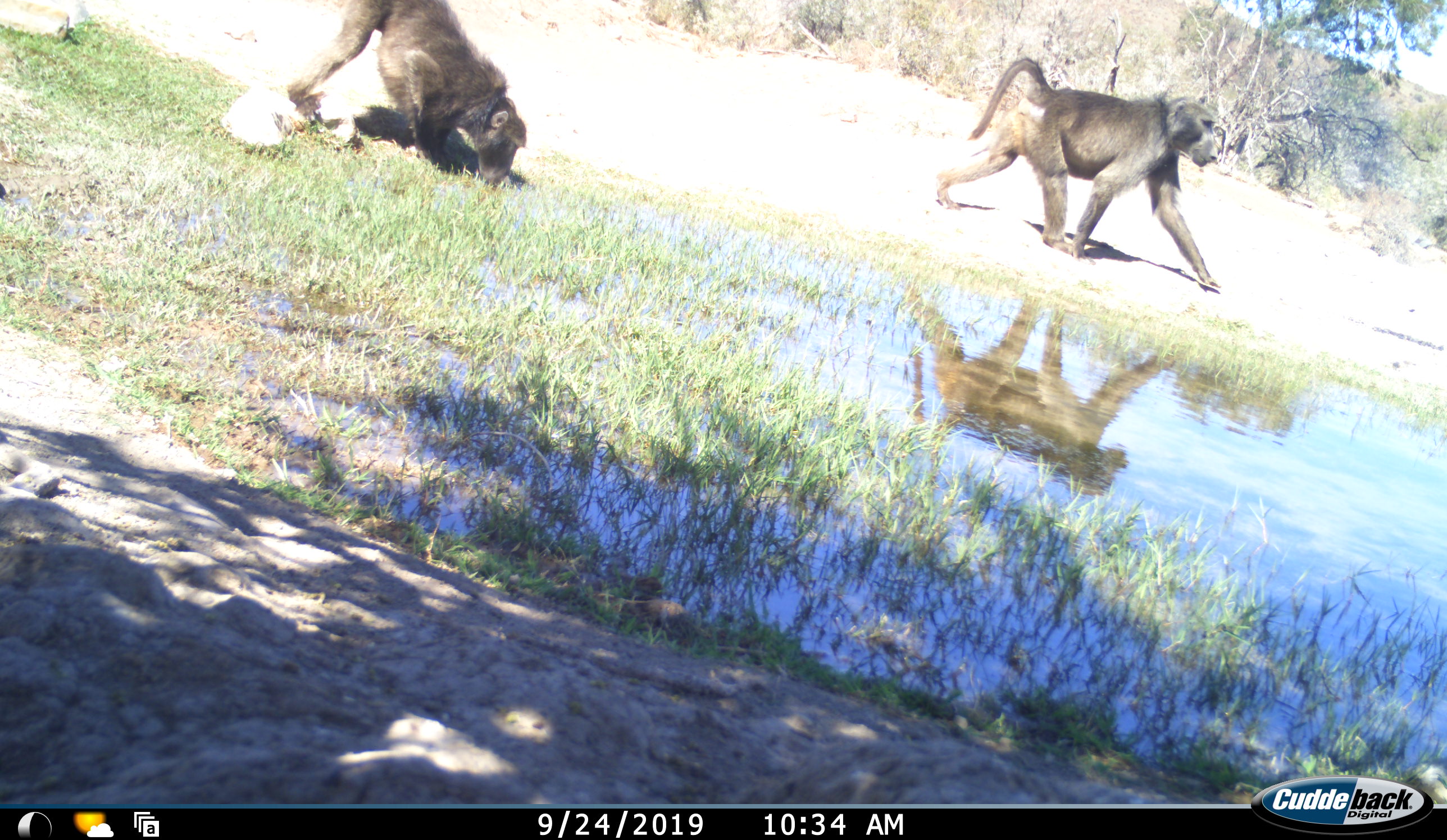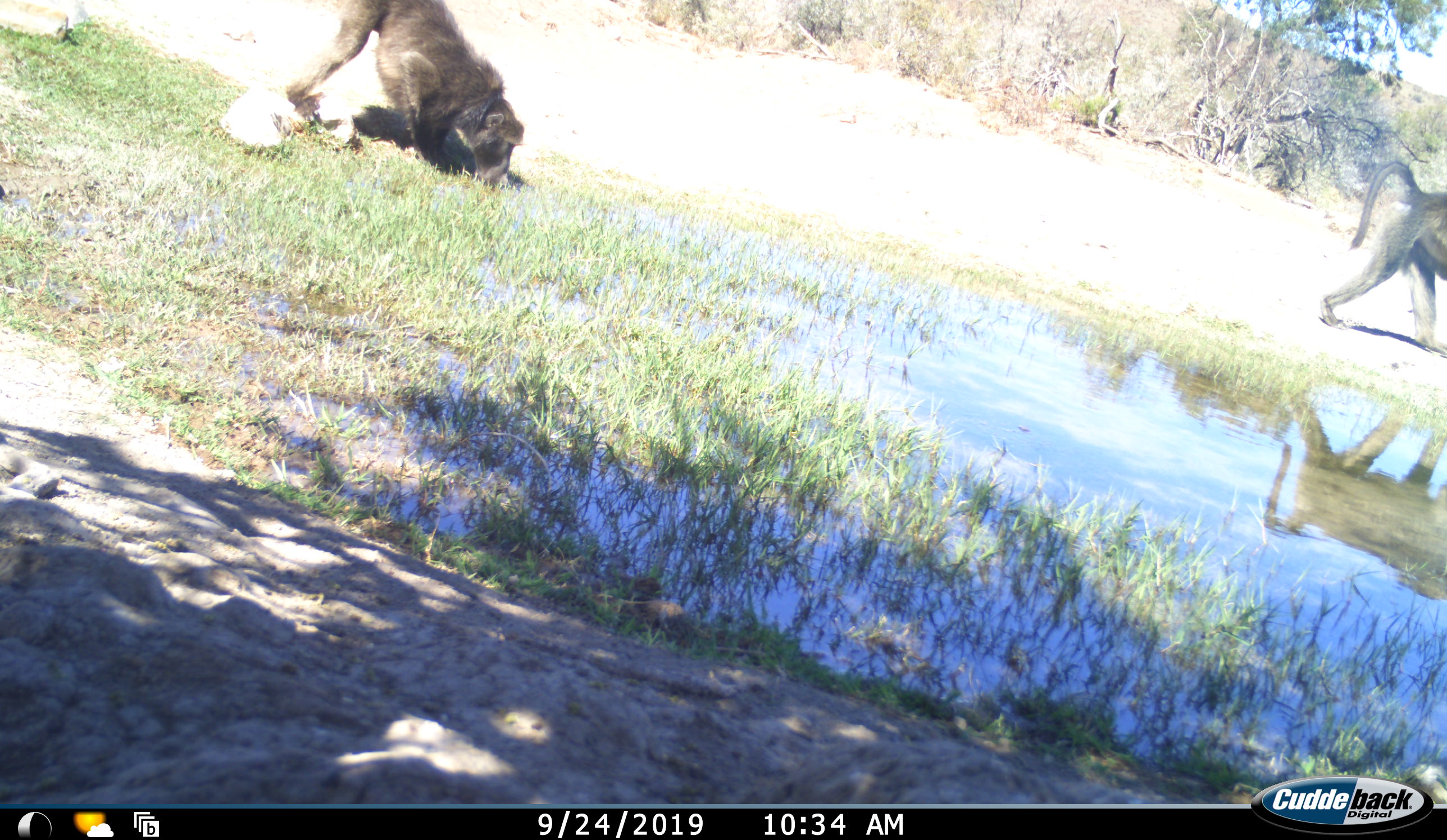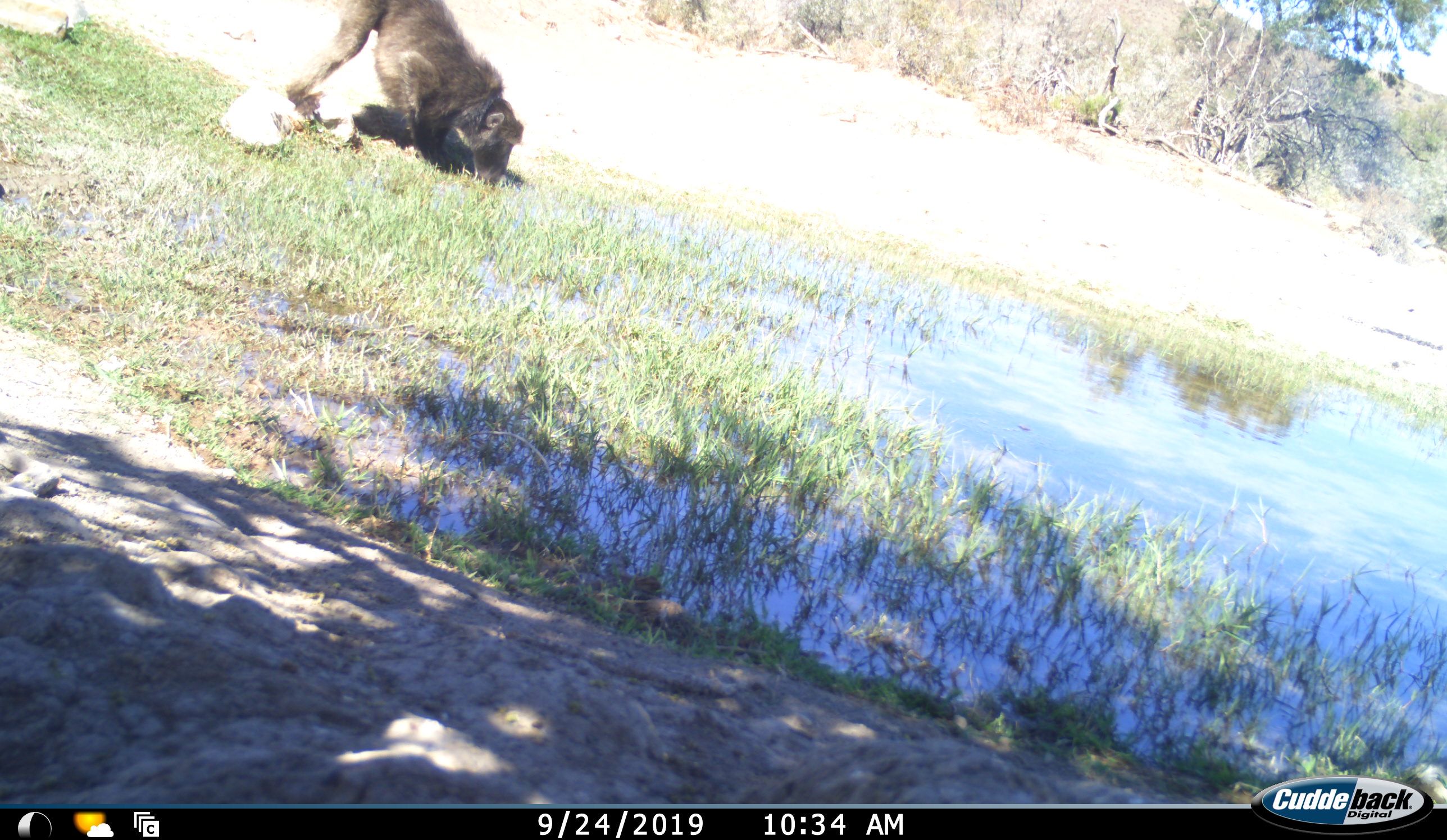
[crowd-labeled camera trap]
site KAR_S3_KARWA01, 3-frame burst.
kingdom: Animalia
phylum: Chordata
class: Mammalia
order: Primates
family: Cercopithecidae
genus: Papio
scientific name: Papio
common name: baboon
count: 2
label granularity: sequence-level